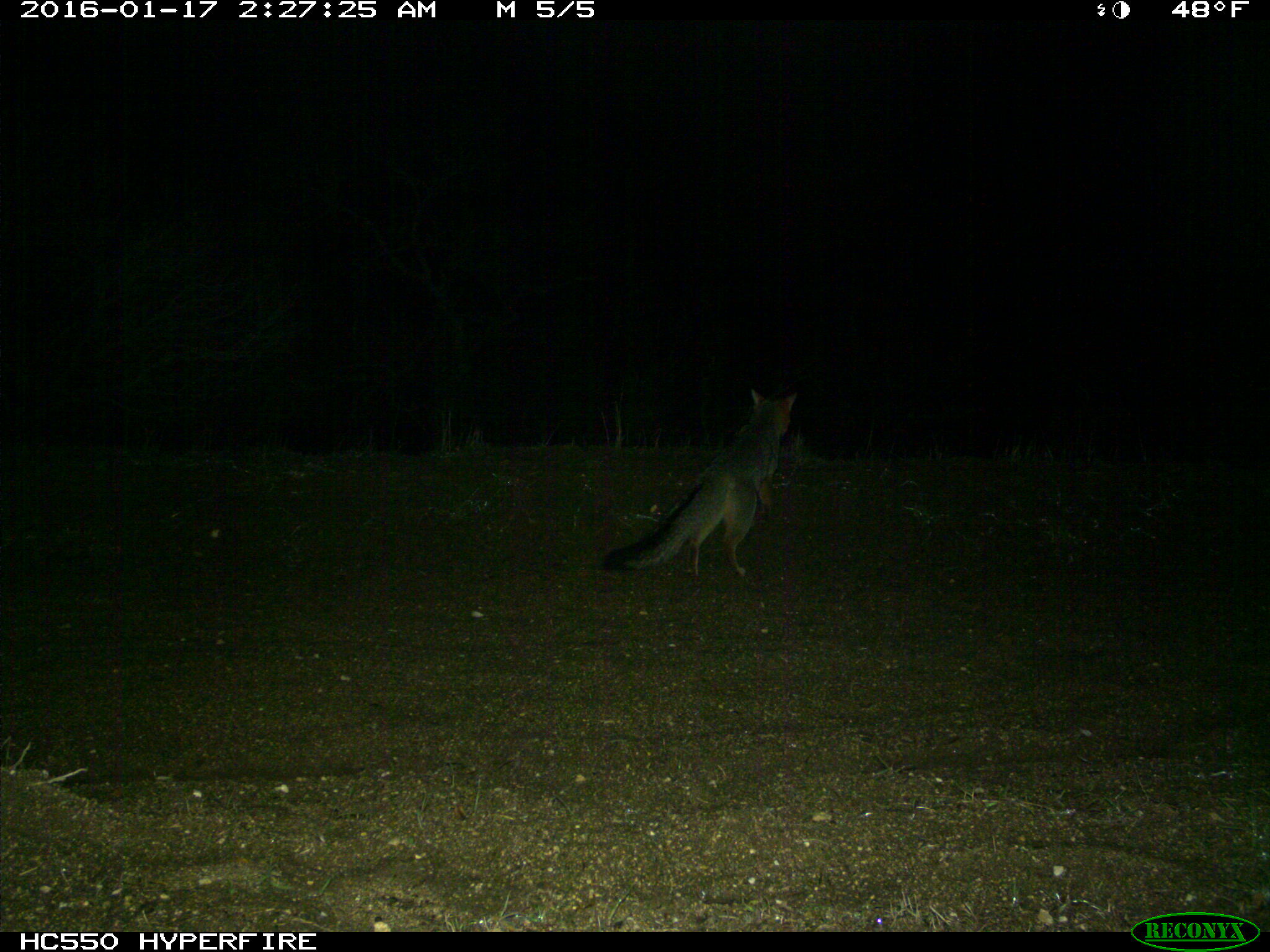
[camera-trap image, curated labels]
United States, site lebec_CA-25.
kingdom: Animalia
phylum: Chordata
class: Mammalia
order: Carnivora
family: Canidae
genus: Urocyon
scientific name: Urocyon cinereoargenteus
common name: gray fox